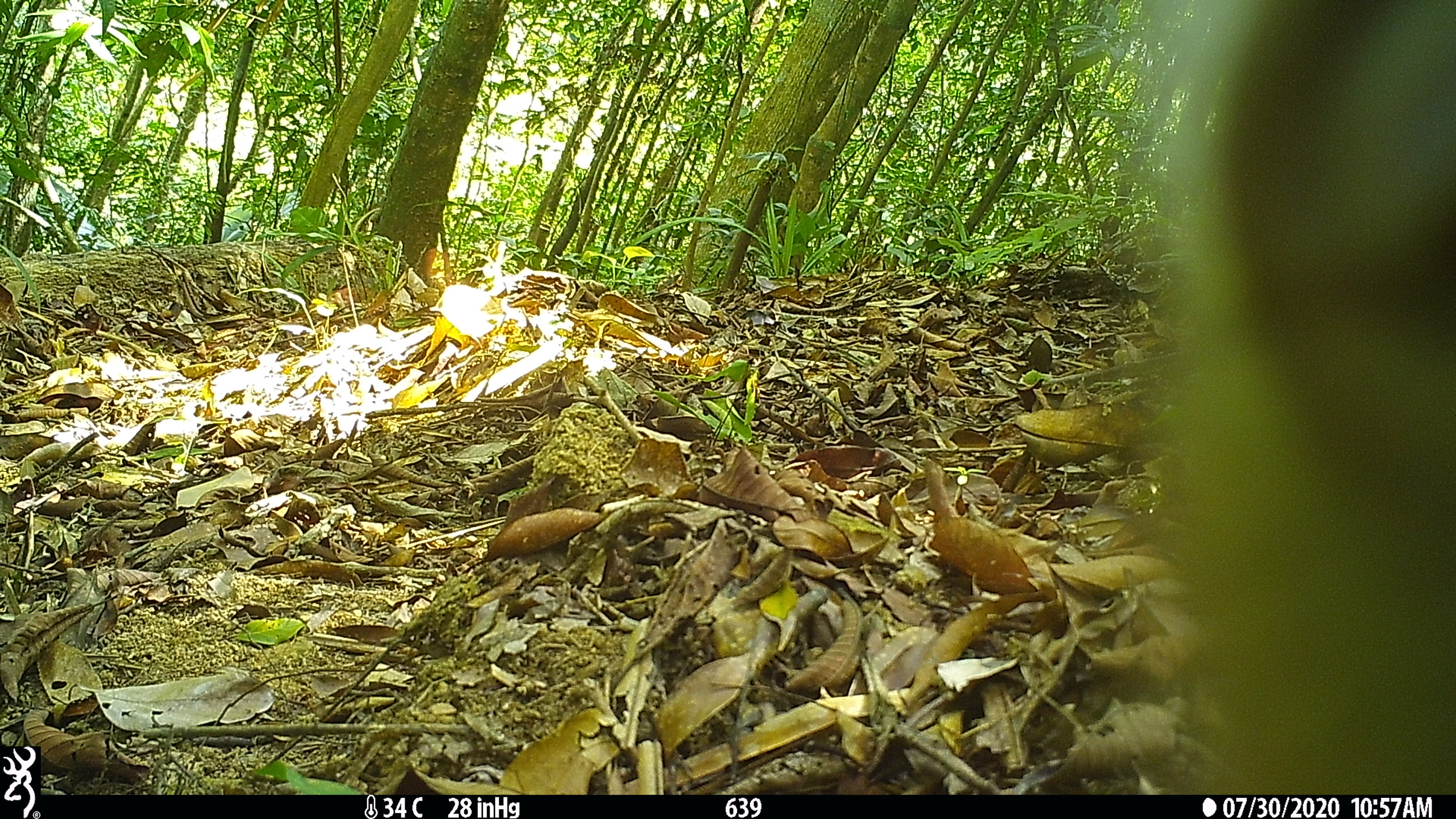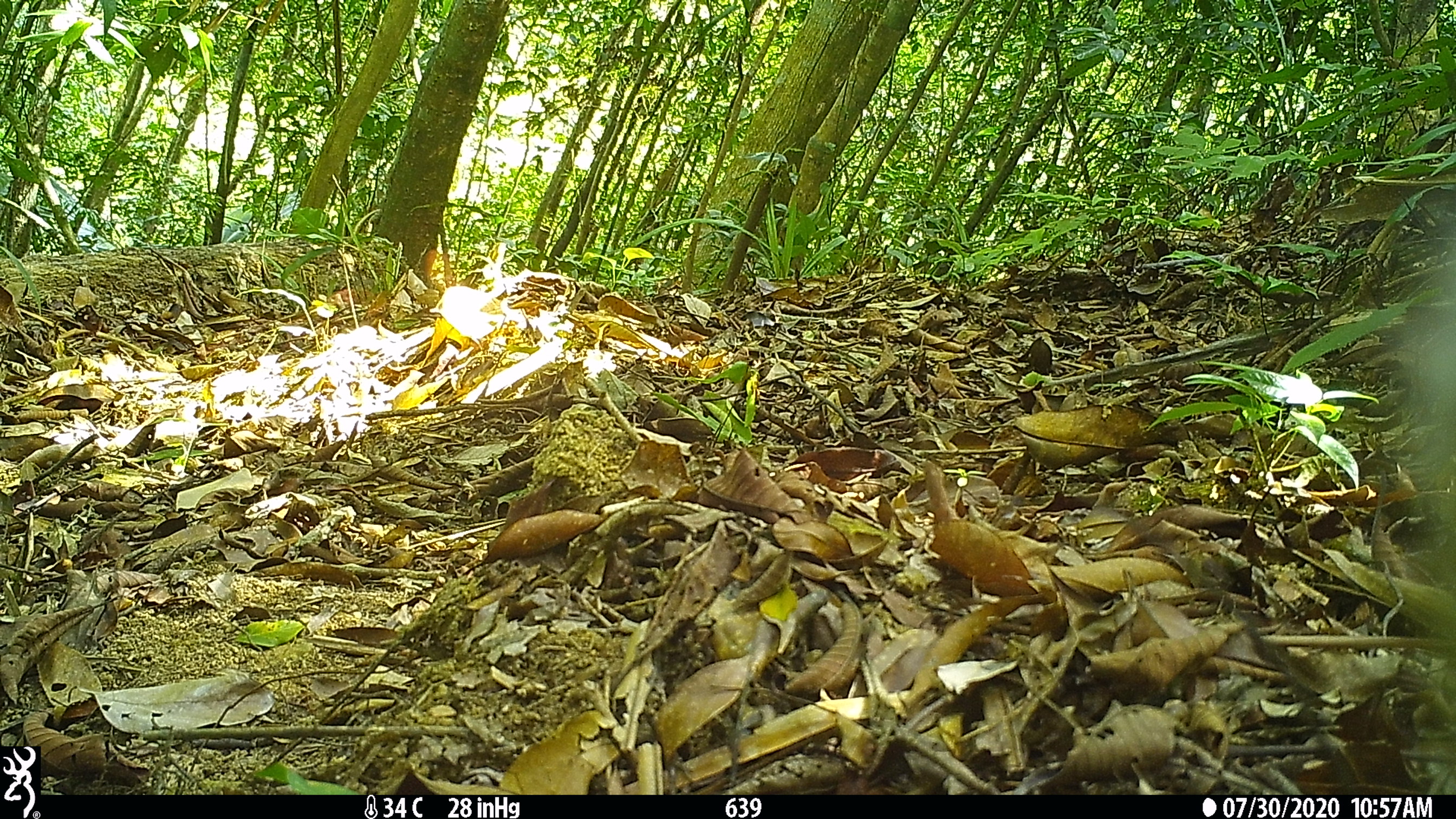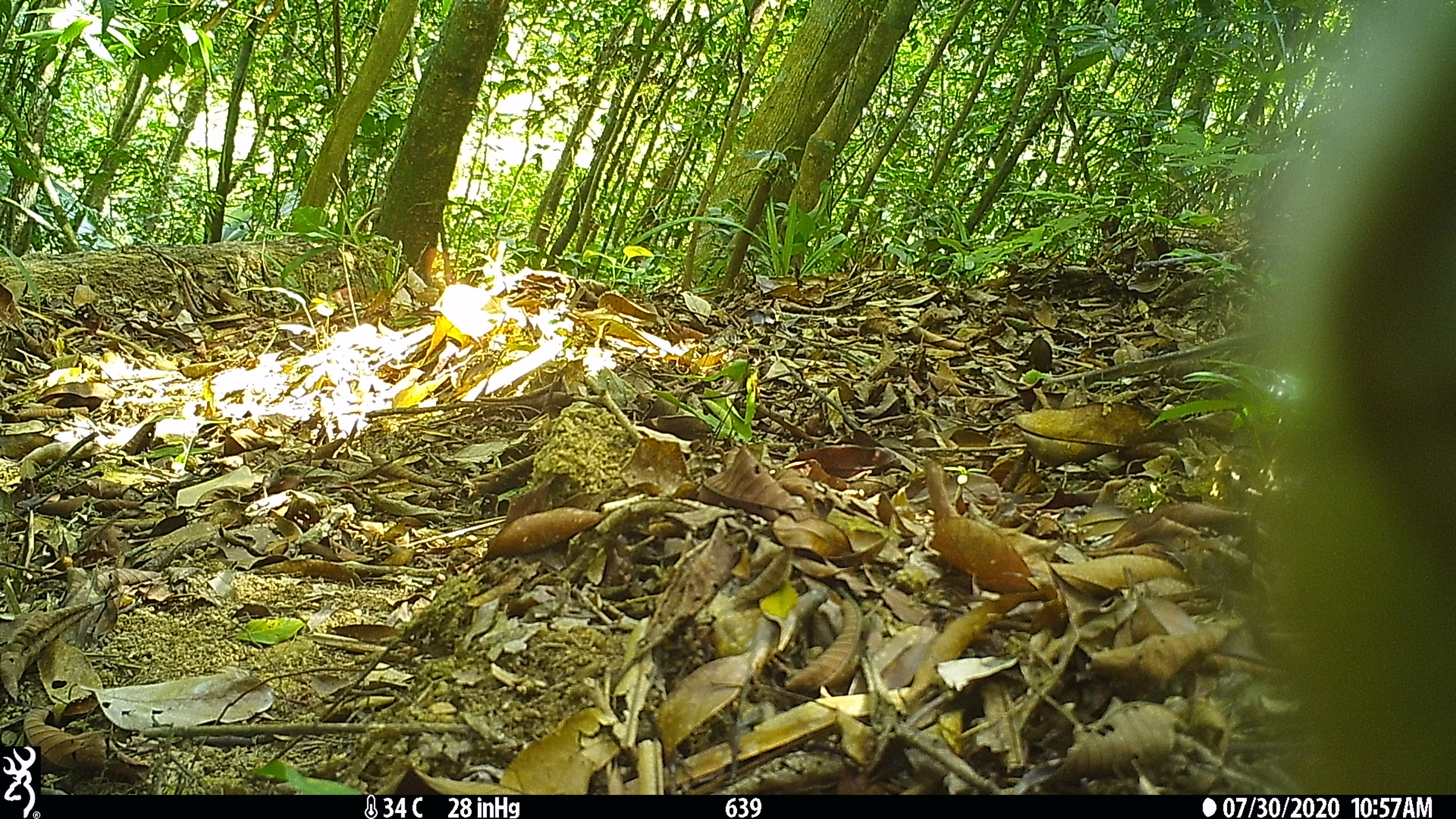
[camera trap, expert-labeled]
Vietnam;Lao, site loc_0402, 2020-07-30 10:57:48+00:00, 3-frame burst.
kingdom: Animalia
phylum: Chordata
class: Mammalia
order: Primates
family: Cercopithecidae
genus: Macaca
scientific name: Macaca nemestrina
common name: pig-tailed macaque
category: pig tailed macaque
Pig tailed macaque (pig-tailed macaque) (Macaca nemestrina). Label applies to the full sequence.